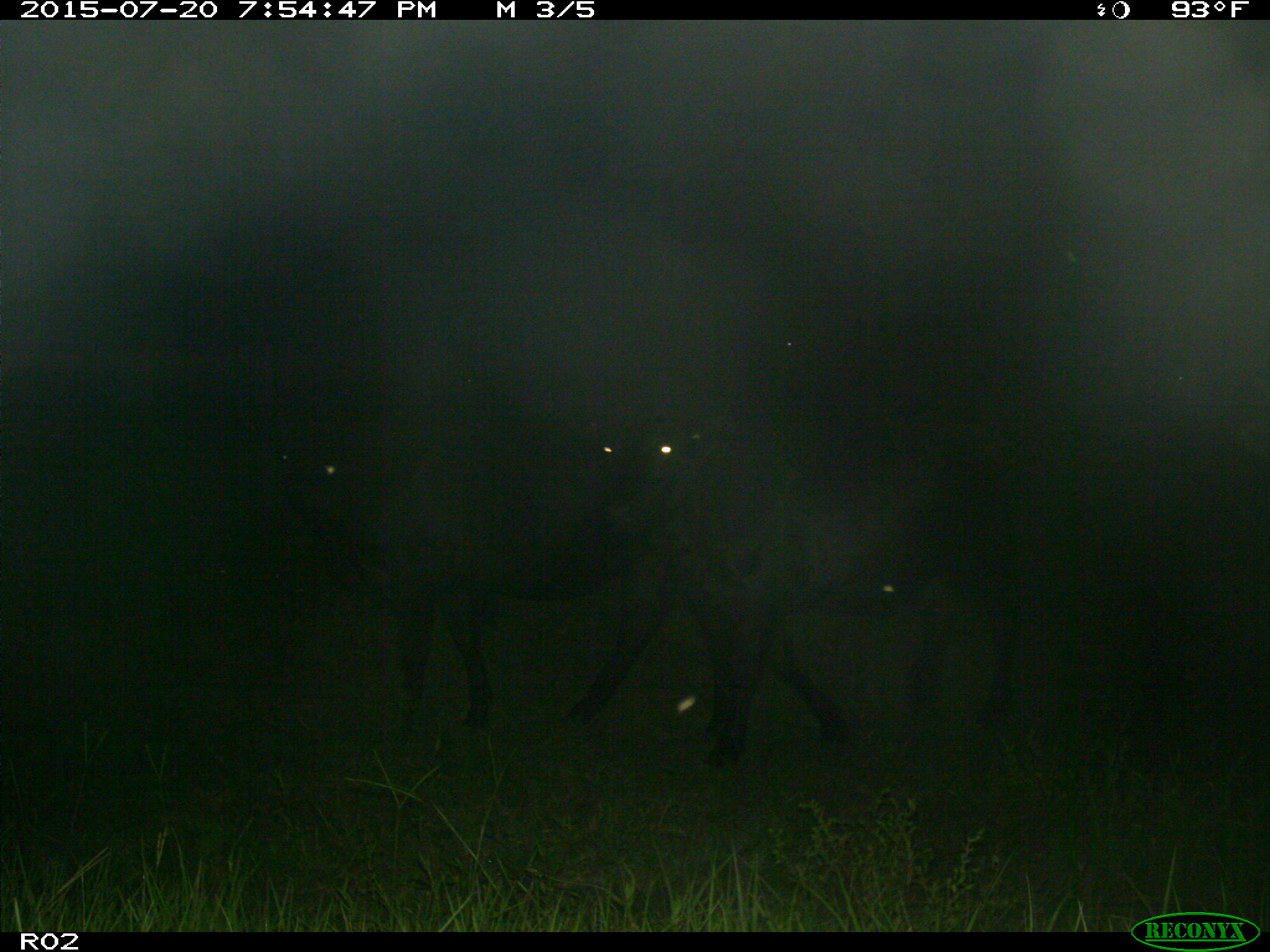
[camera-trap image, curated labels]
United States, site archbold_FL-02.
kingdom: Animalia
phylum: Chordata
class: Mammalia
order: Artiodactyla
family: Bovidae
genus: Bos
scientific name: Bos taurus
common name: domestic cow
Bos taurus (domestic cow).